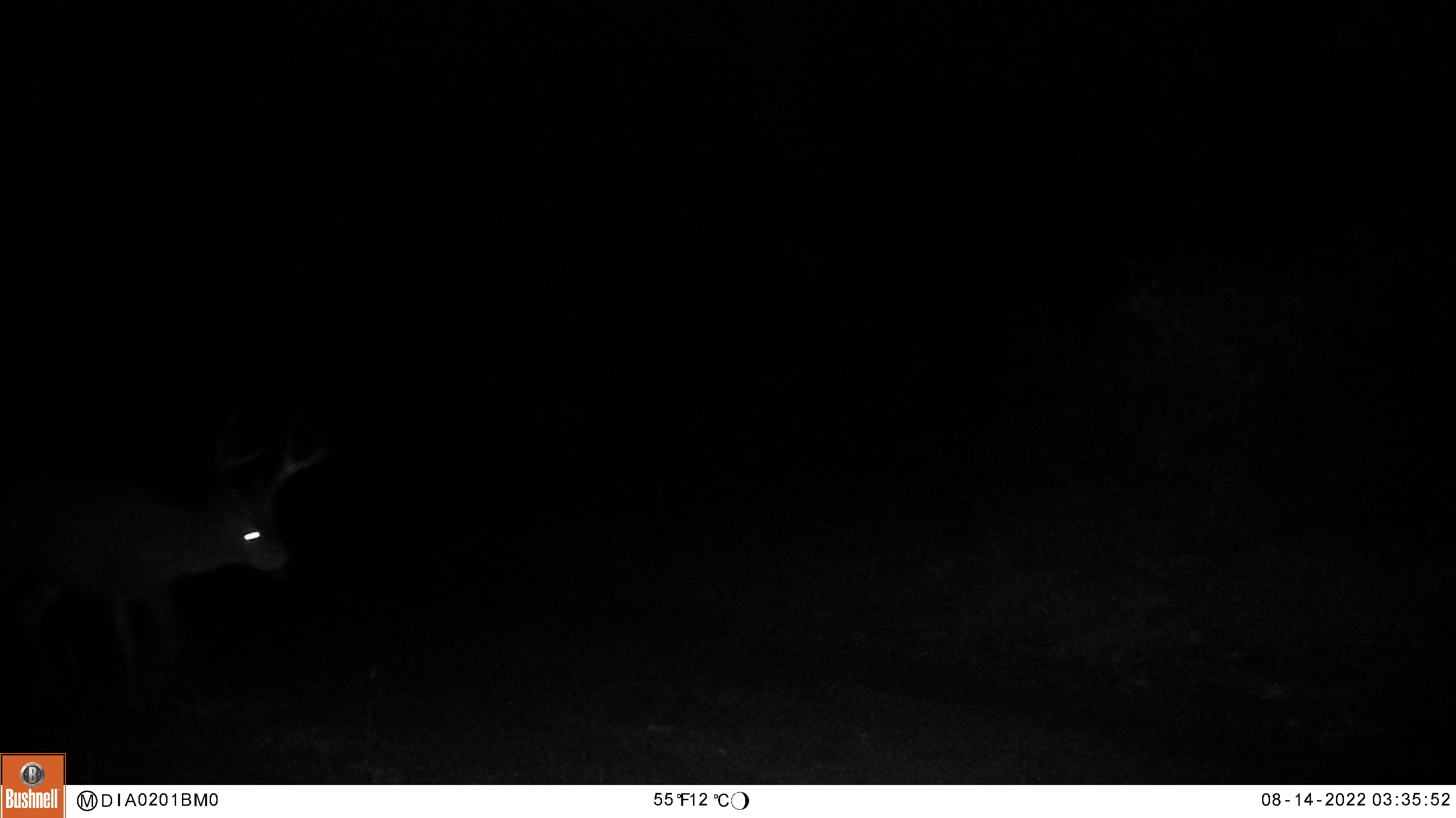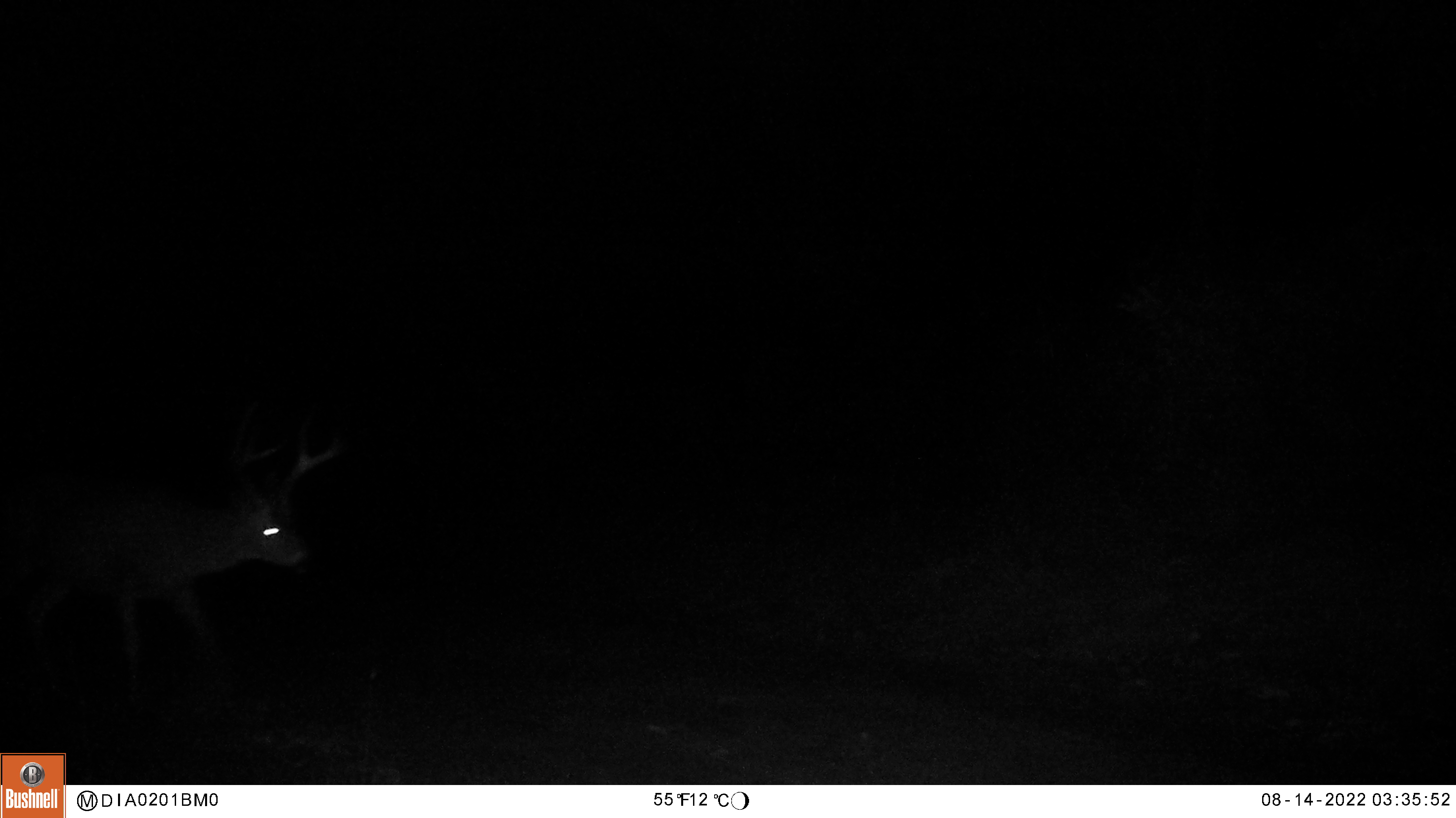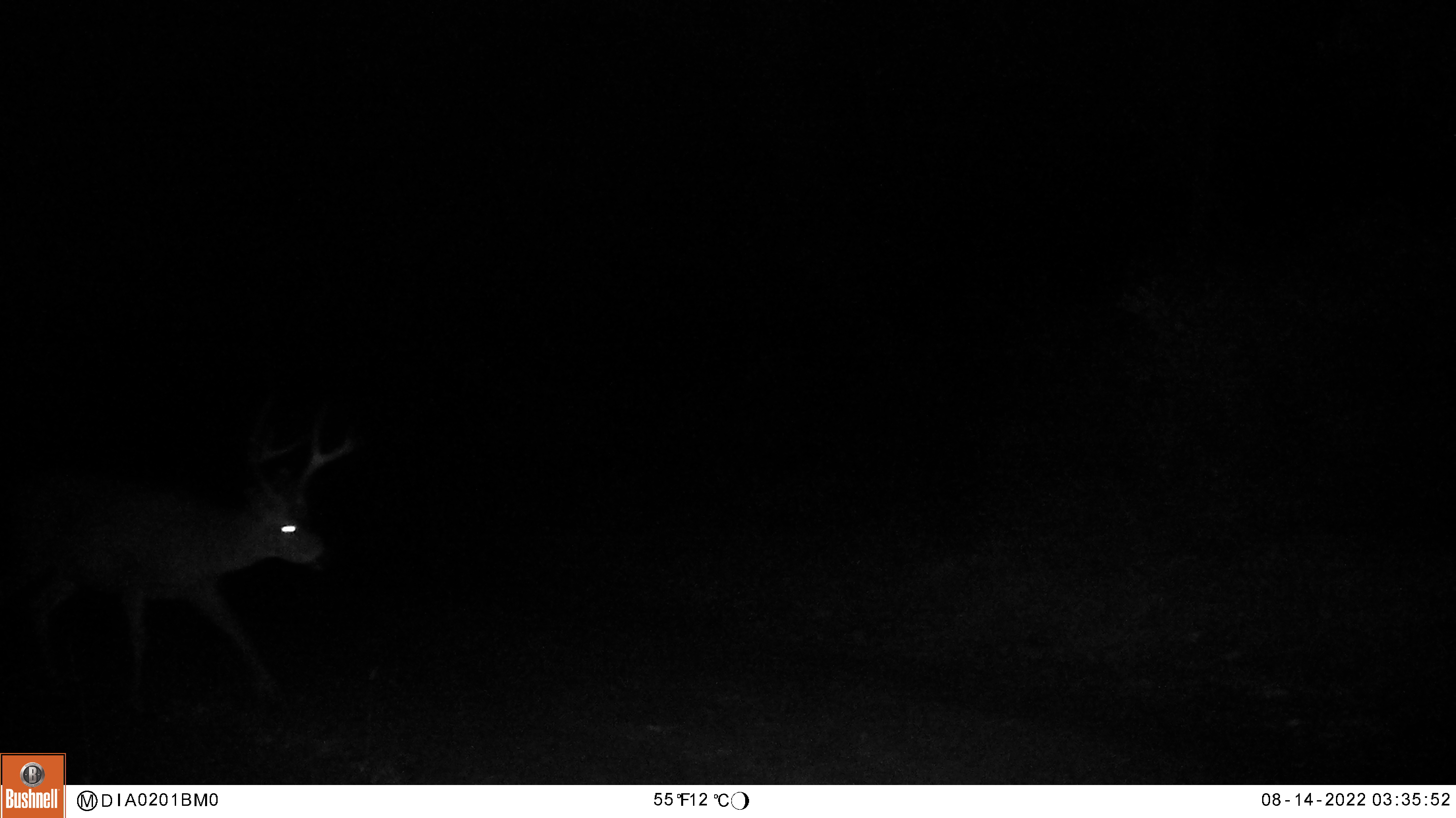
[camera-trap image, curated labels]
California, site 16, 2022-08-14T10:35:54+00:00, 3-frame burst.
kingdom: Animalia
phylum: Chordata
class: Mammalia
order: Artiodactyla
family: Cervidae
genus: Odocoileus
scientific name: Odocoileus hemionus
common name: mule deer